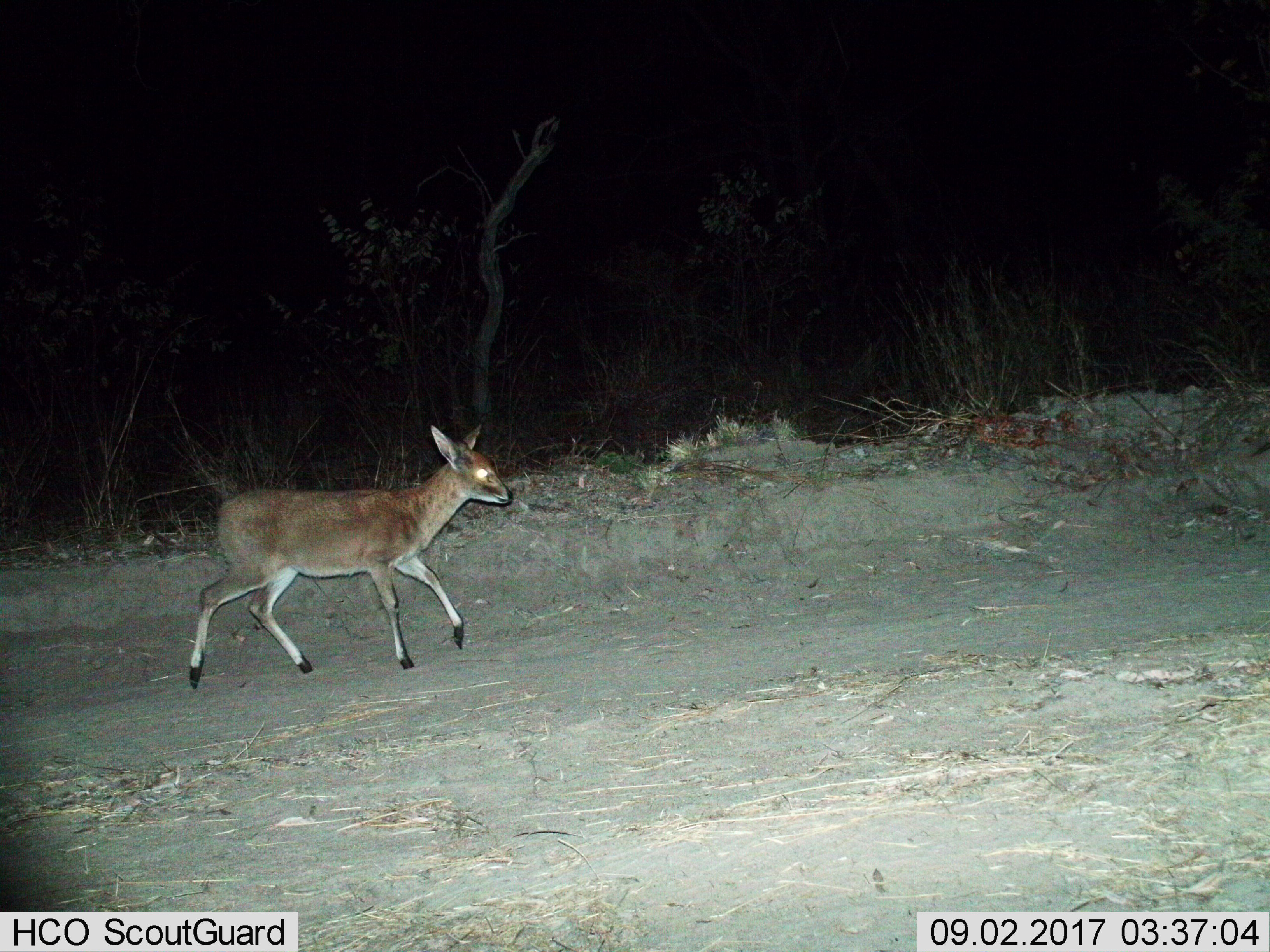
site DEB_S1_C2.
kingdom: Animalia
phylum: Chordata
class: Mammalia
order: Artiodactyla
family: Bovidae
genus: Sylvicapra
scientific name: Sylvicapra grimmia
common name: common duiker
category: duikercommongrey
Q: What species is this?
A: Duikercommongrey (common duiker) (Sylvicapra grimmia).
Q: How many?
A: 1.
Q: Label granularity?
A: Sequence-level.